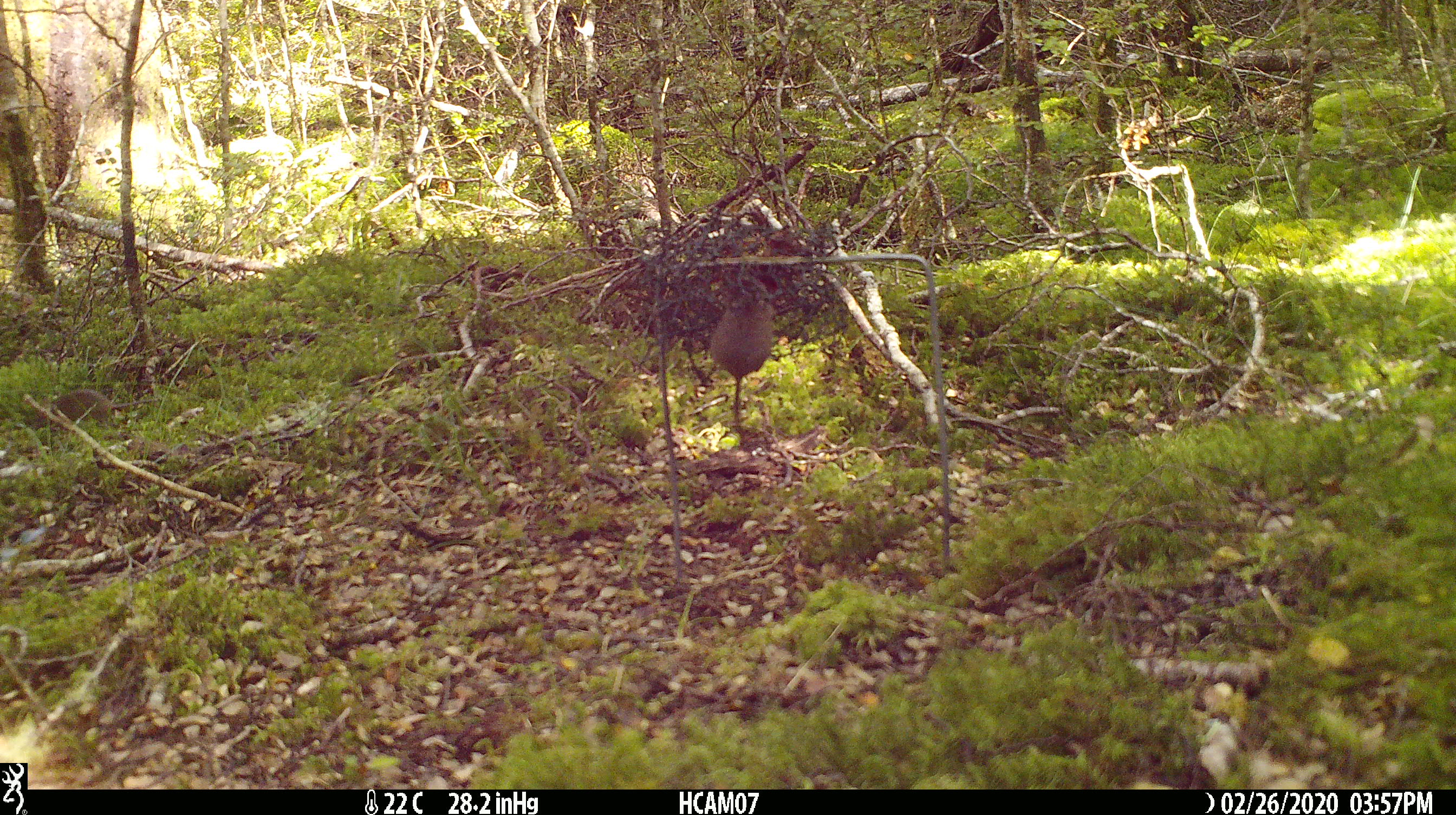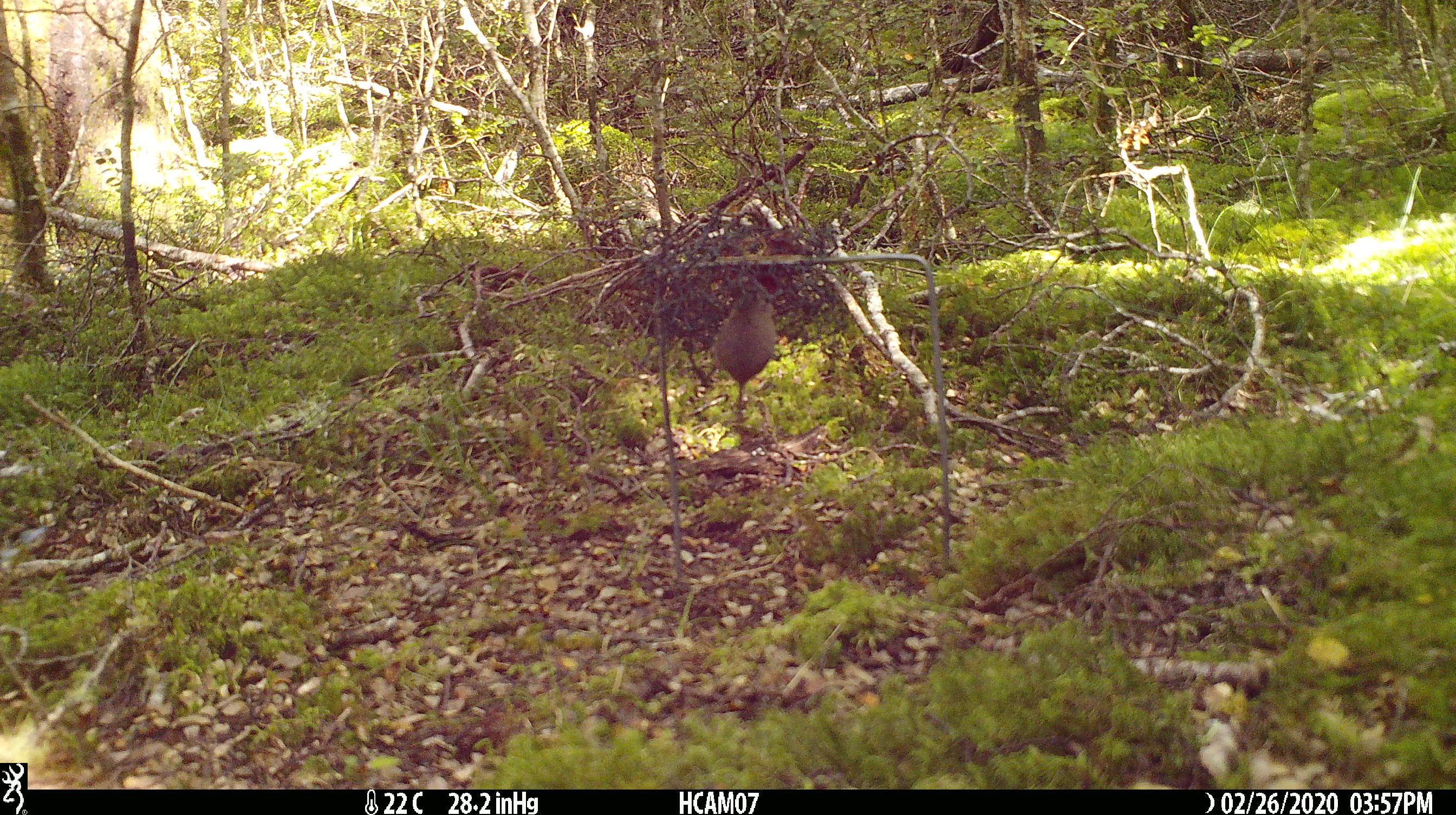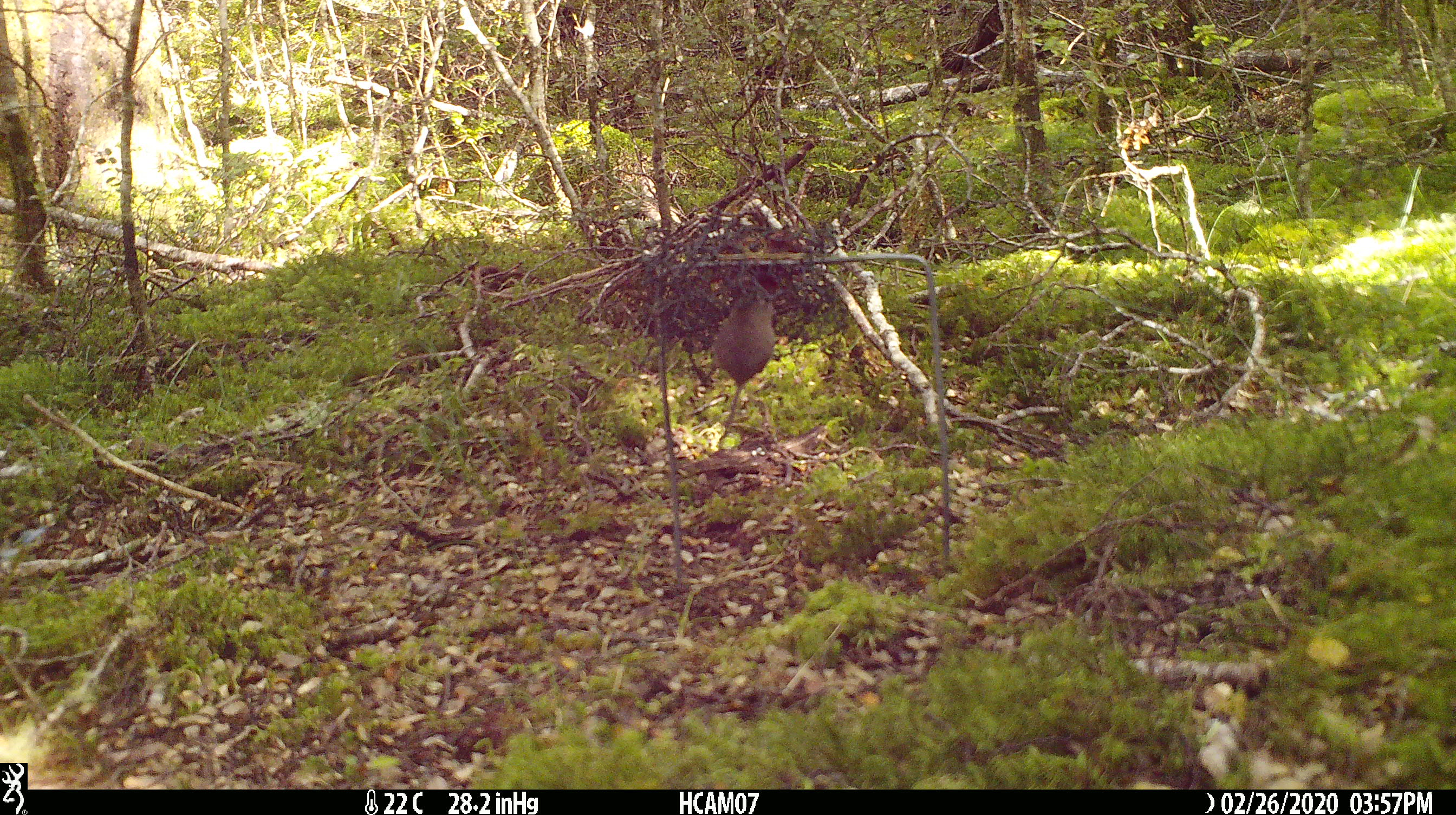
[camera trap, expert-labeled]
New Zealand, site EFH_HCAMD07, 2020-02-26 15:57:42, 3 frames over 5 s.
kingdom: Animalia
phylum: Chordata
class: Mammalia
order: Rodentia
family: Muridae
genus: Mus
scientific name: Mus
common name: mouse